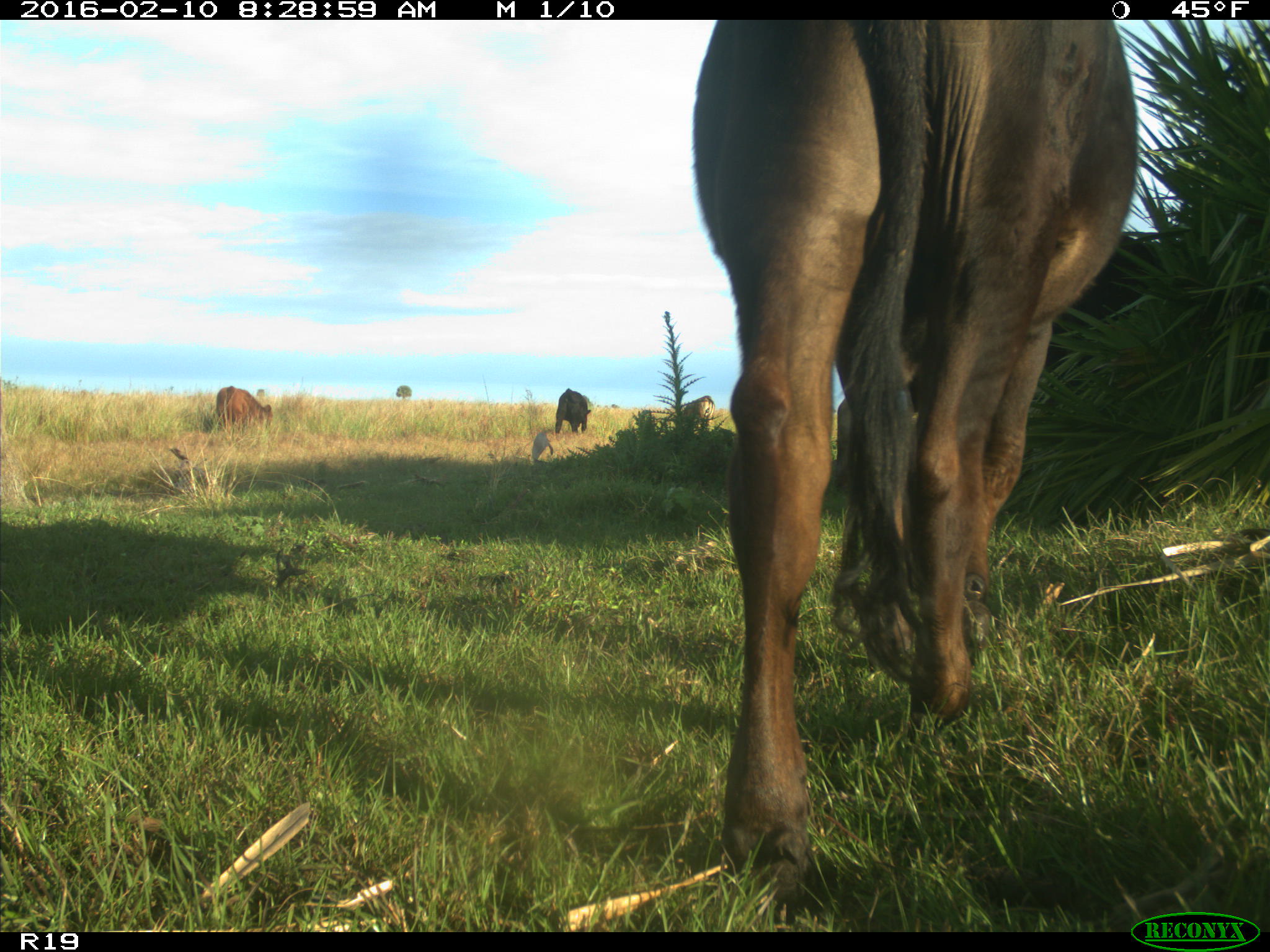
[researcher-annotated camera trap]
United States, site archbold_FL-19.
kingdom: Animalia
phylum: Chordata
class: Mammalia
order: Artiodactyla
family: Bovidae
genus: Bos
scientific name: Bos taurus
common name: domestic cow